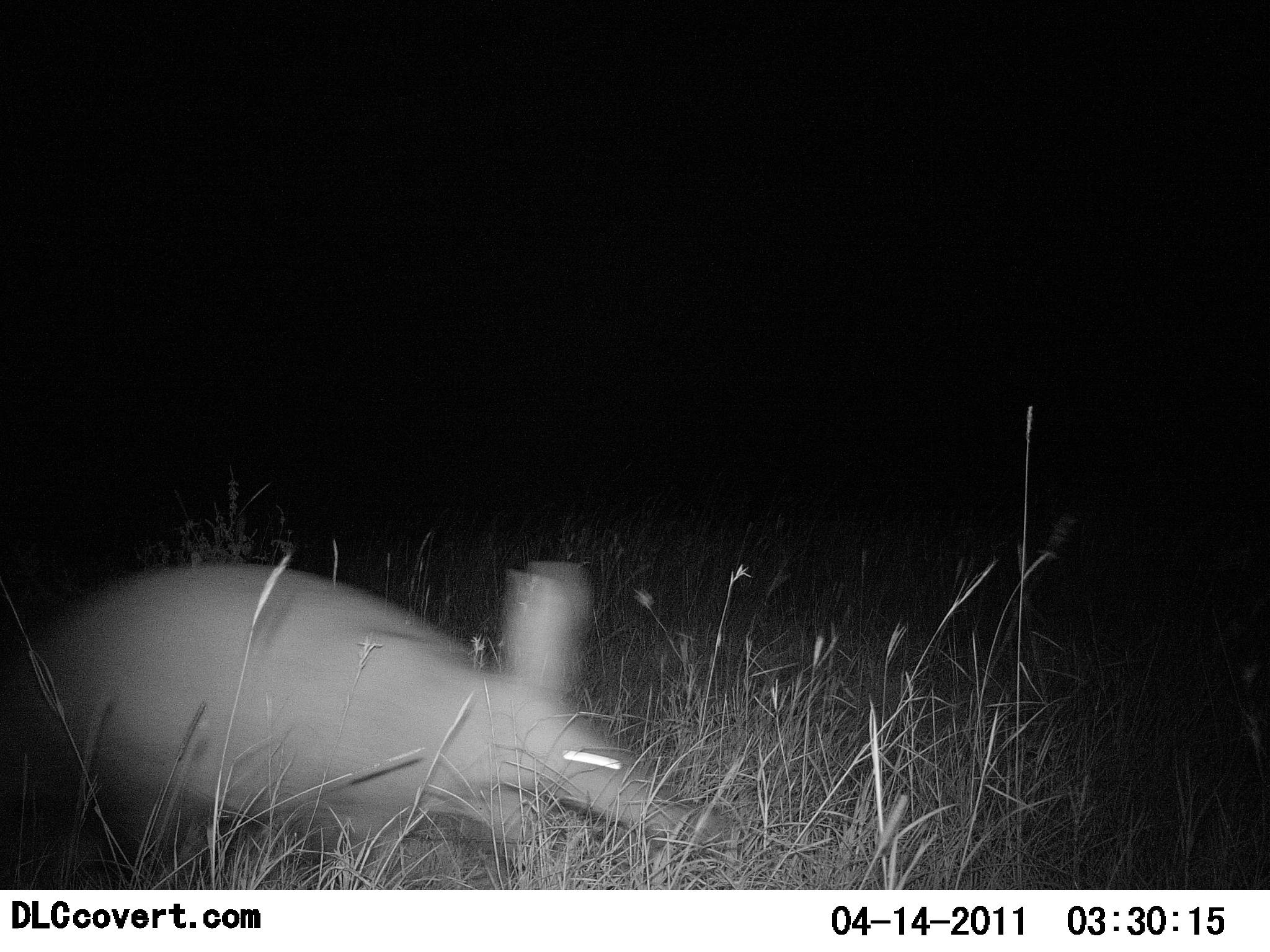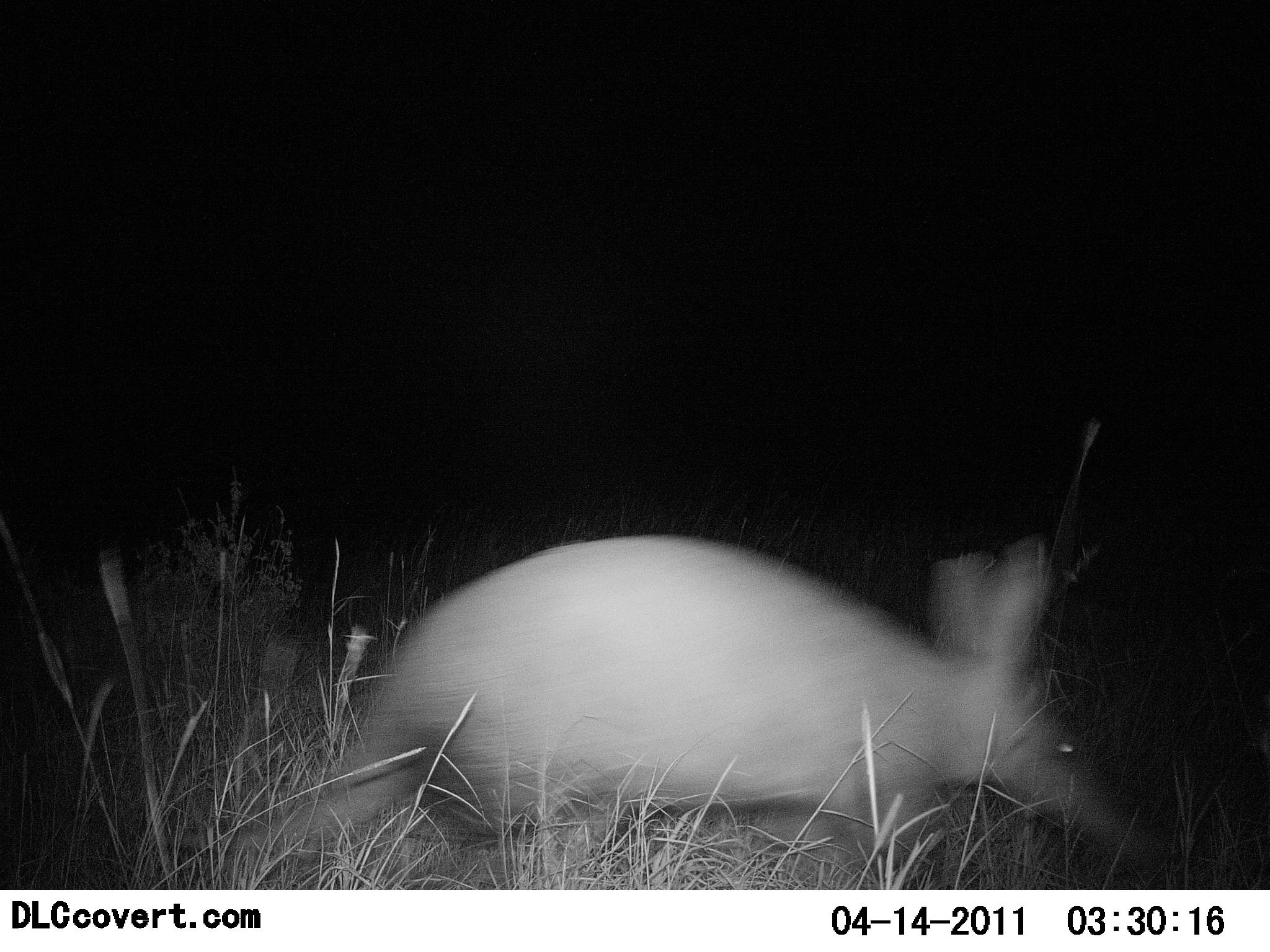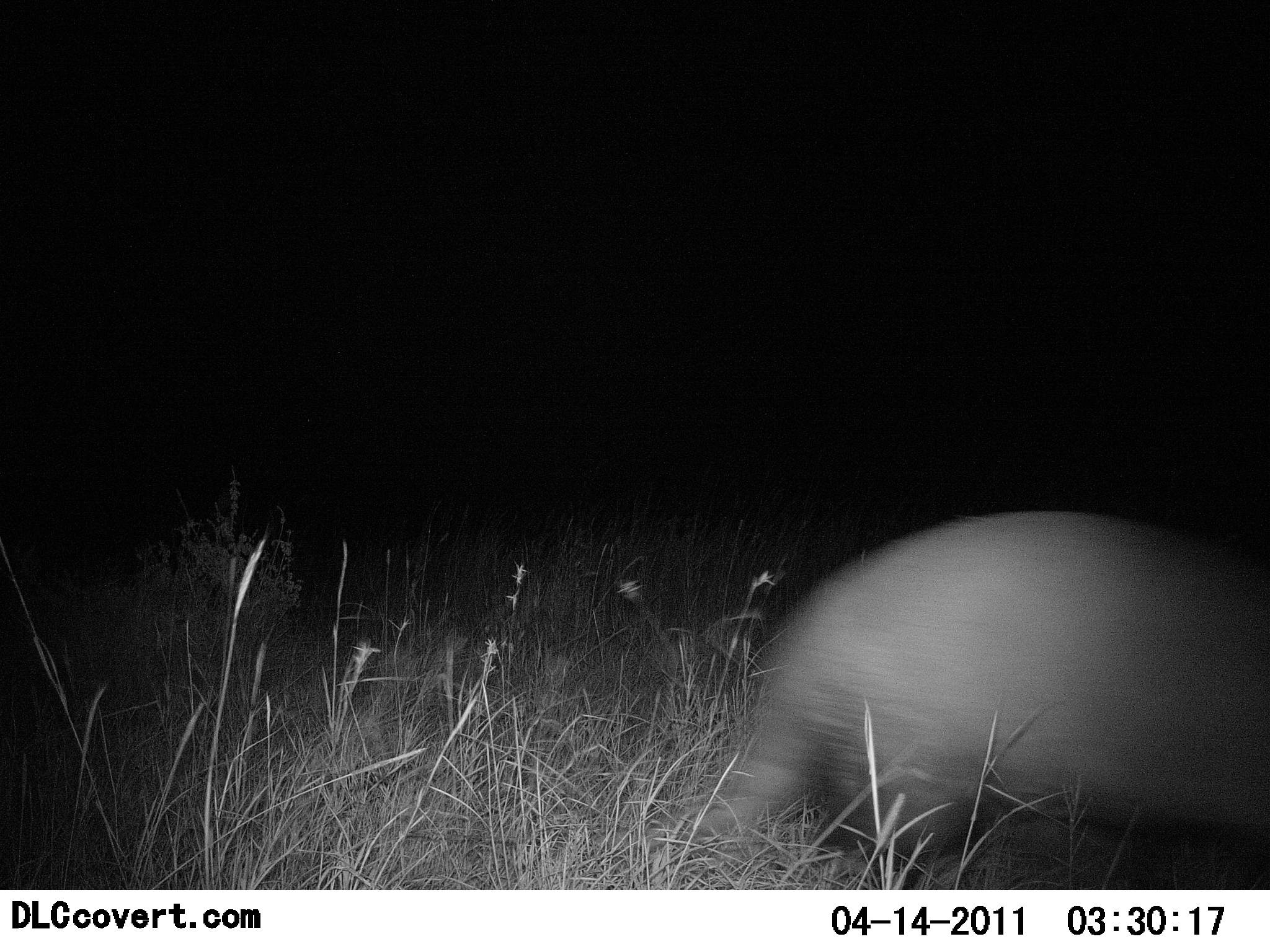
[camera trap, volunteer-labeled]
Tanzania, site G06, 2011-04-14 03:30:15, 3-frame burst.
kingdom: Animalia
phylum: Chordata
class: Mammalia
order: Tubulidentata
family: Orycteropodidae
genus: Orycteropus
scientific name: Orycteropus afer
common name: aardvark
Aardvark (Orycteropus afer), count 1. Behavior (volunteer vote fractions): standing 0%, resting 0%, moving 100%, interacting 0%. Young present (vote fraction): 0%. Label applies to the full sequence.